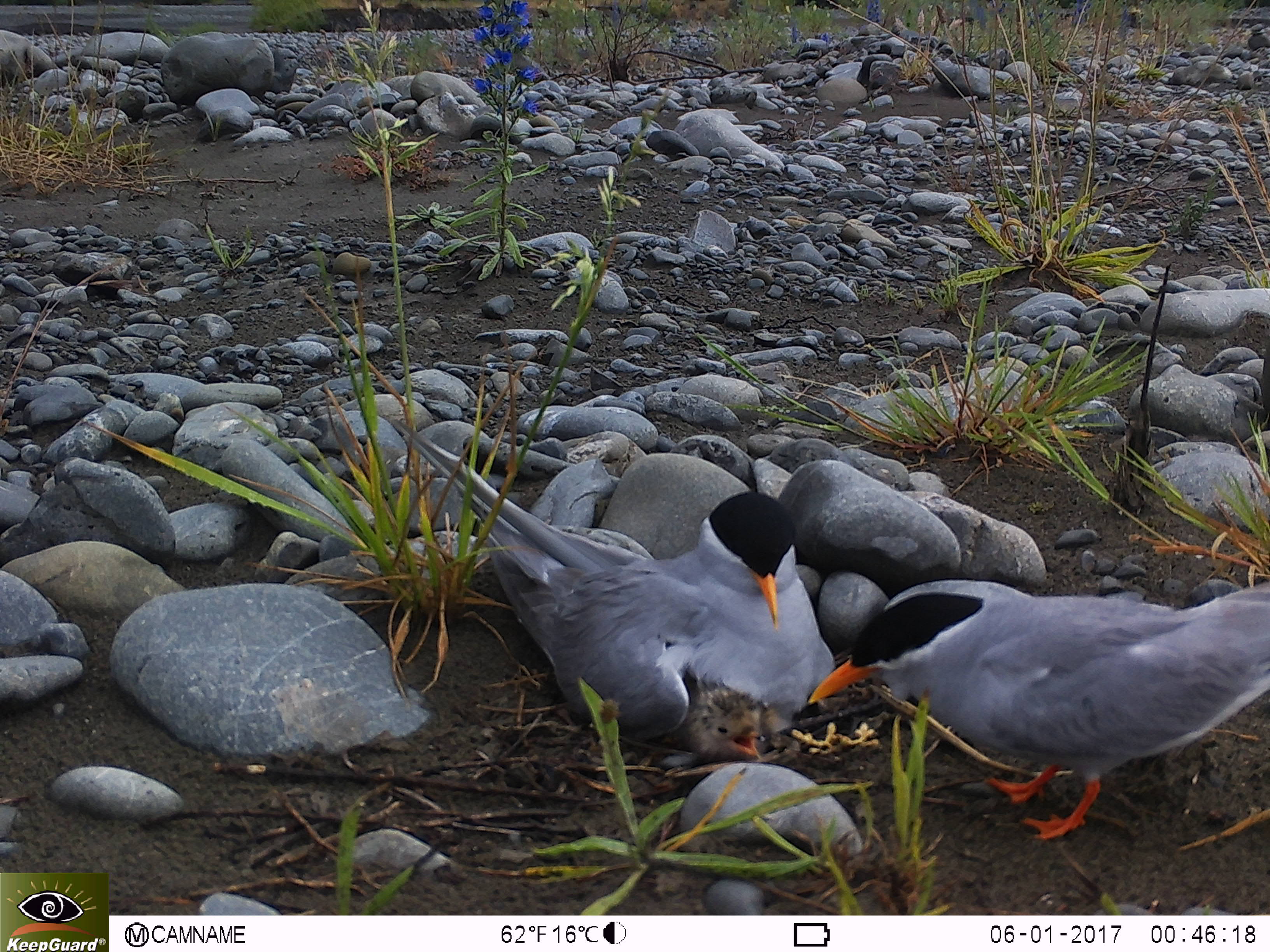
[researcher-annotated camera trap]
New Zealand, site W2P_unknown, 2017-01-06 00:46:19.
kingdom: Animalia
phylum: Chordata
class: Aves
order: Charadriiformes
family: Laridae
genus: Chlidonias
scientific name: Chlidonias albostriatus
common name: black-fronted tern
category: black fronted tern